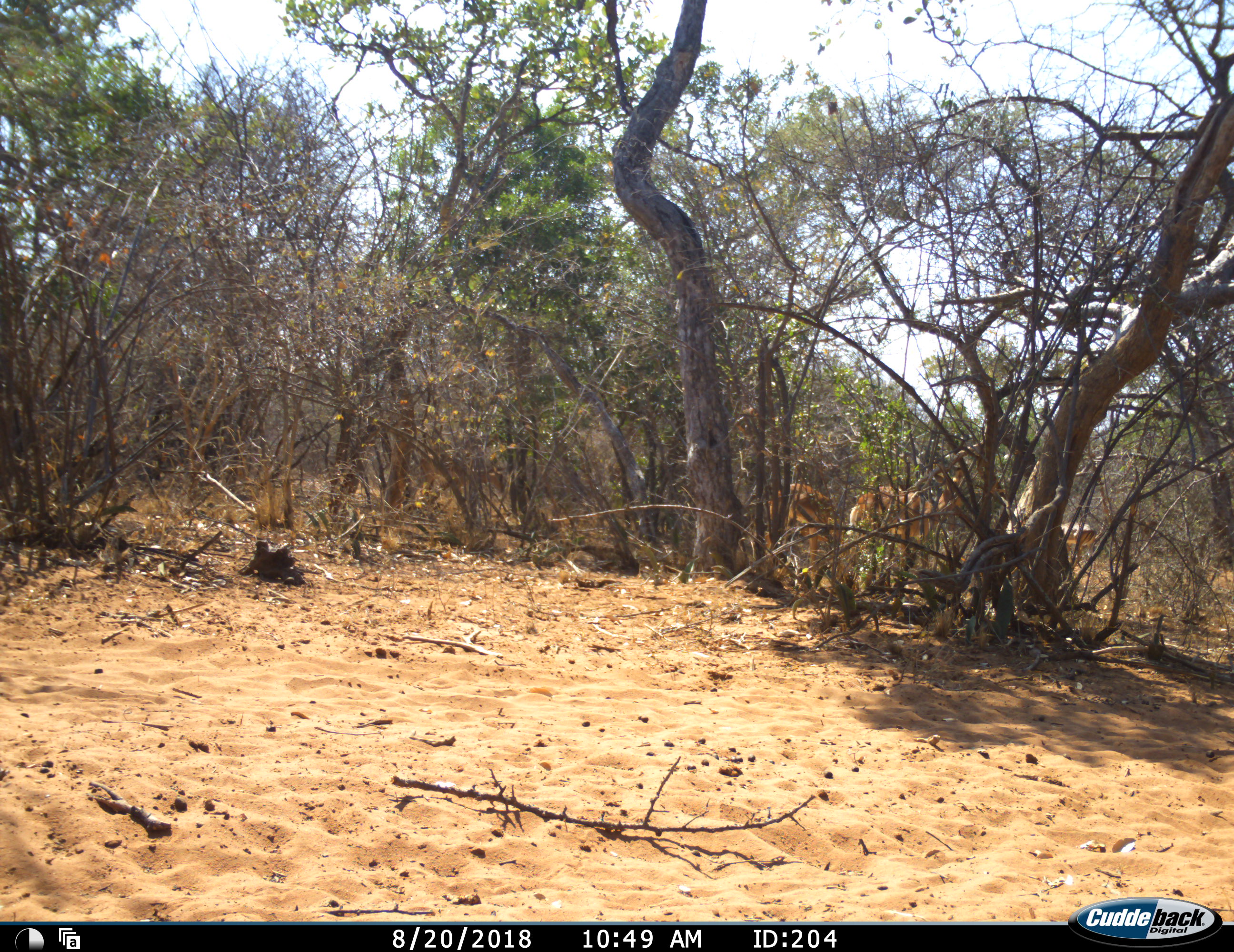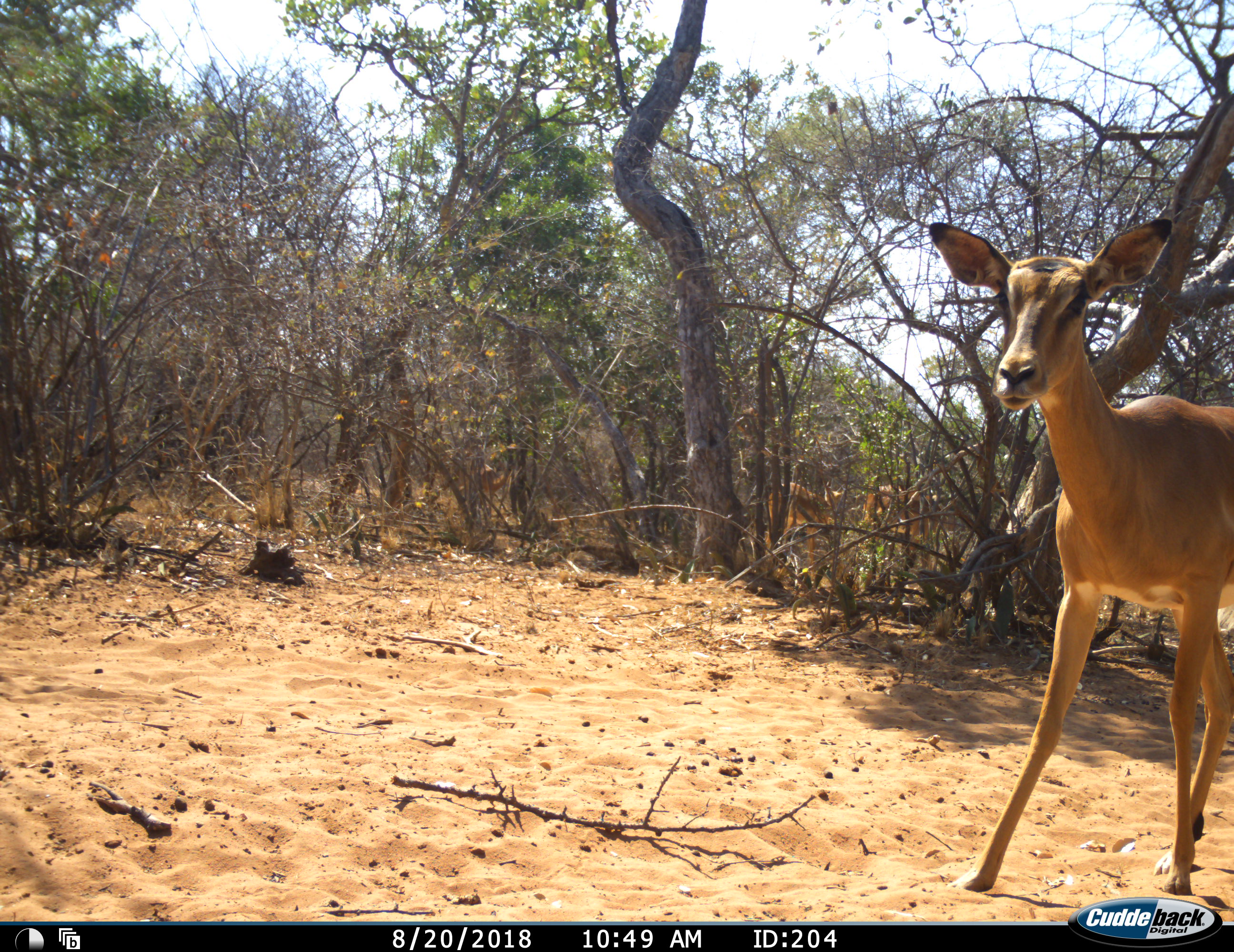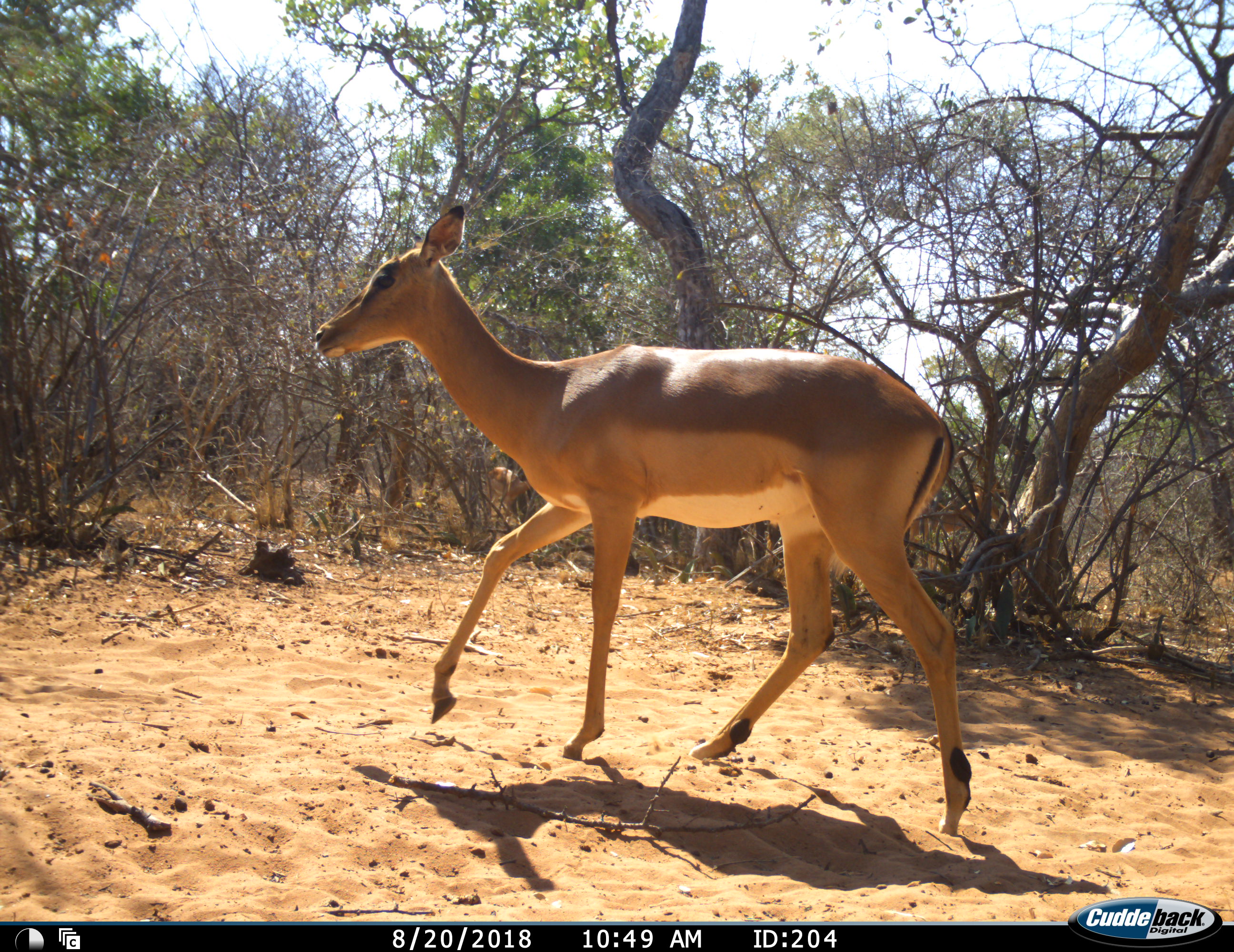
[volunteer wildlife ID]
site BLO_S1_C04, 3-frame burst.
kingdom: Animalia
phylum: Chordata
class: Mammalia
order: Artiodactyla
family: Bovidae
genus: Aepyceros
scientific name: Aepyceros melampus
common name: impala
Impala (Aepyceros melampus), count 4. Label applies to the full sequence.